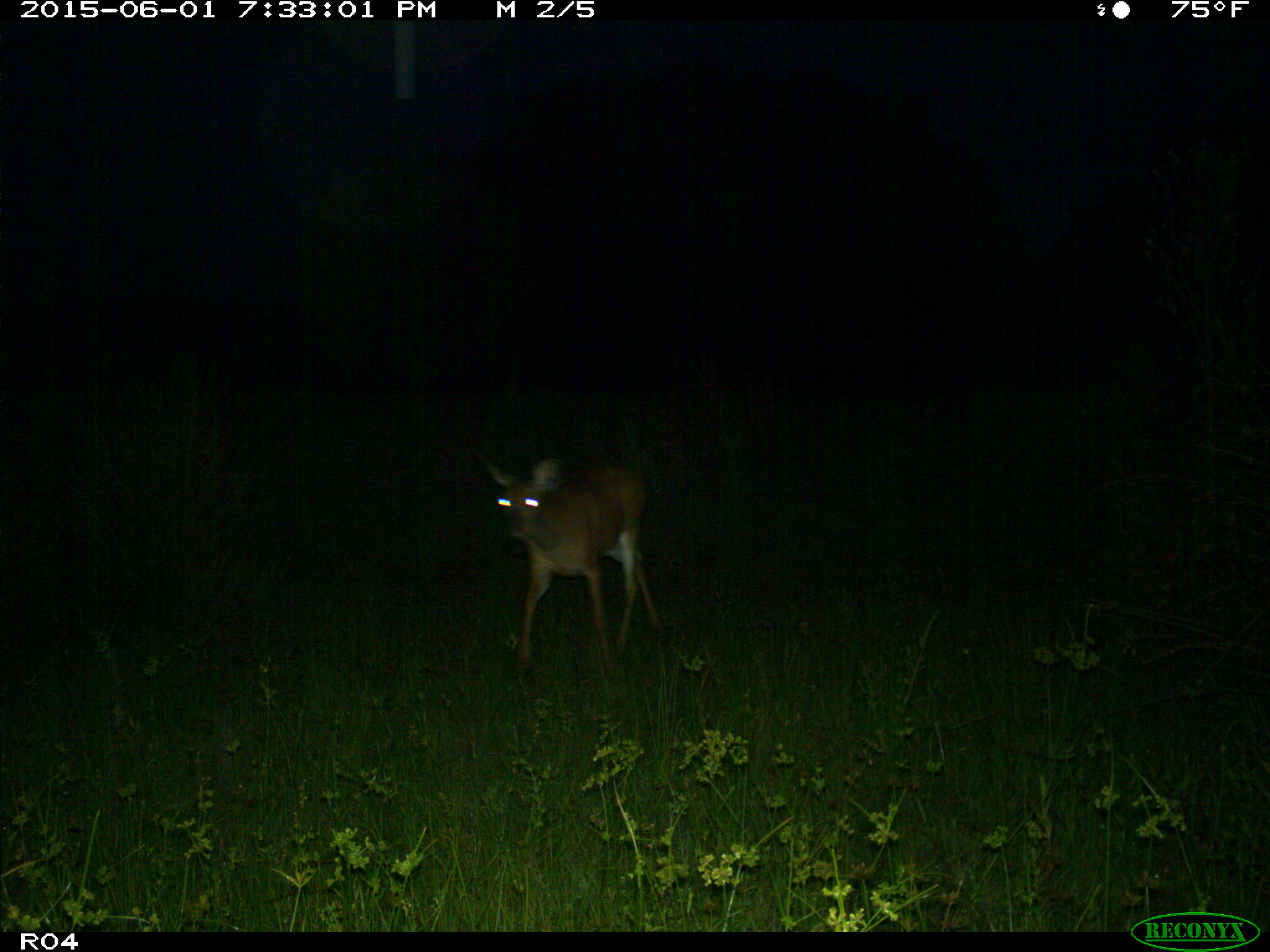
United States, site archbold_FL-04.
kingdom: Animalia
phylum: Chordata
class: Mammalia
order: Artiodactyla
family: Cervidae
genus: Odocoileus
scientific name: Odocoileus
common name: deer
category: unidentified deer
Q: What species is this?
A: Unidentified deer (deer) (Odocoileus).